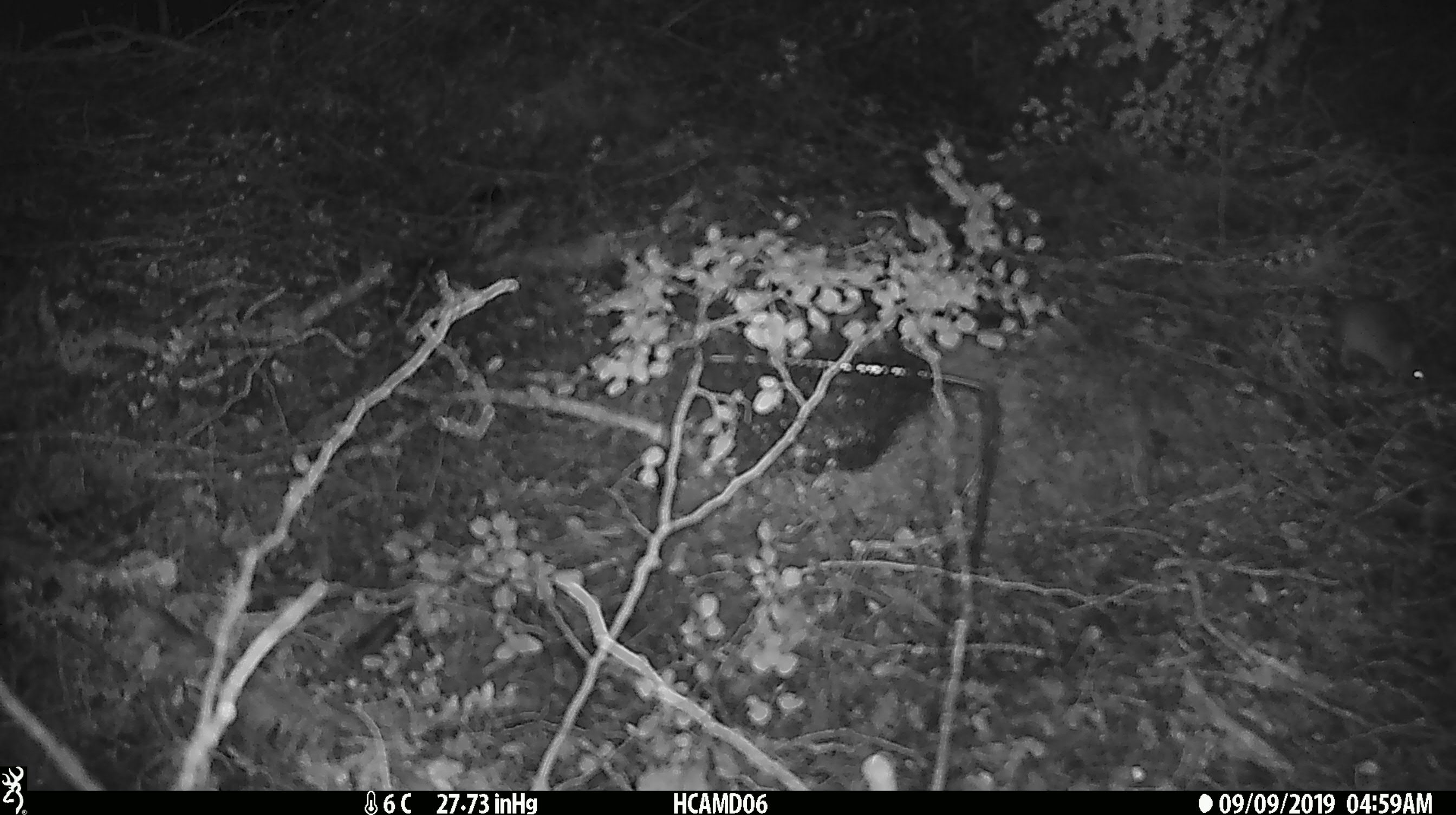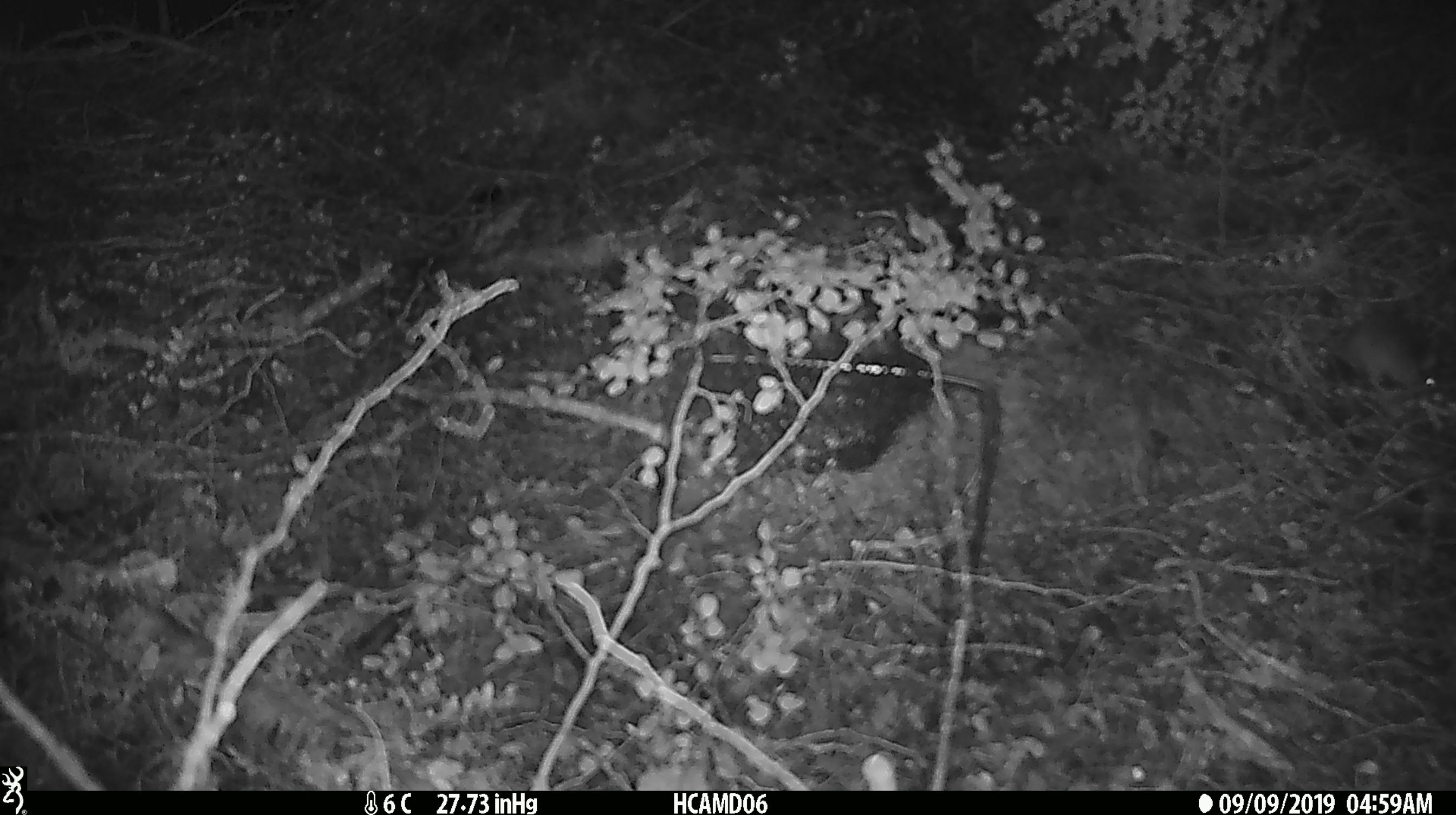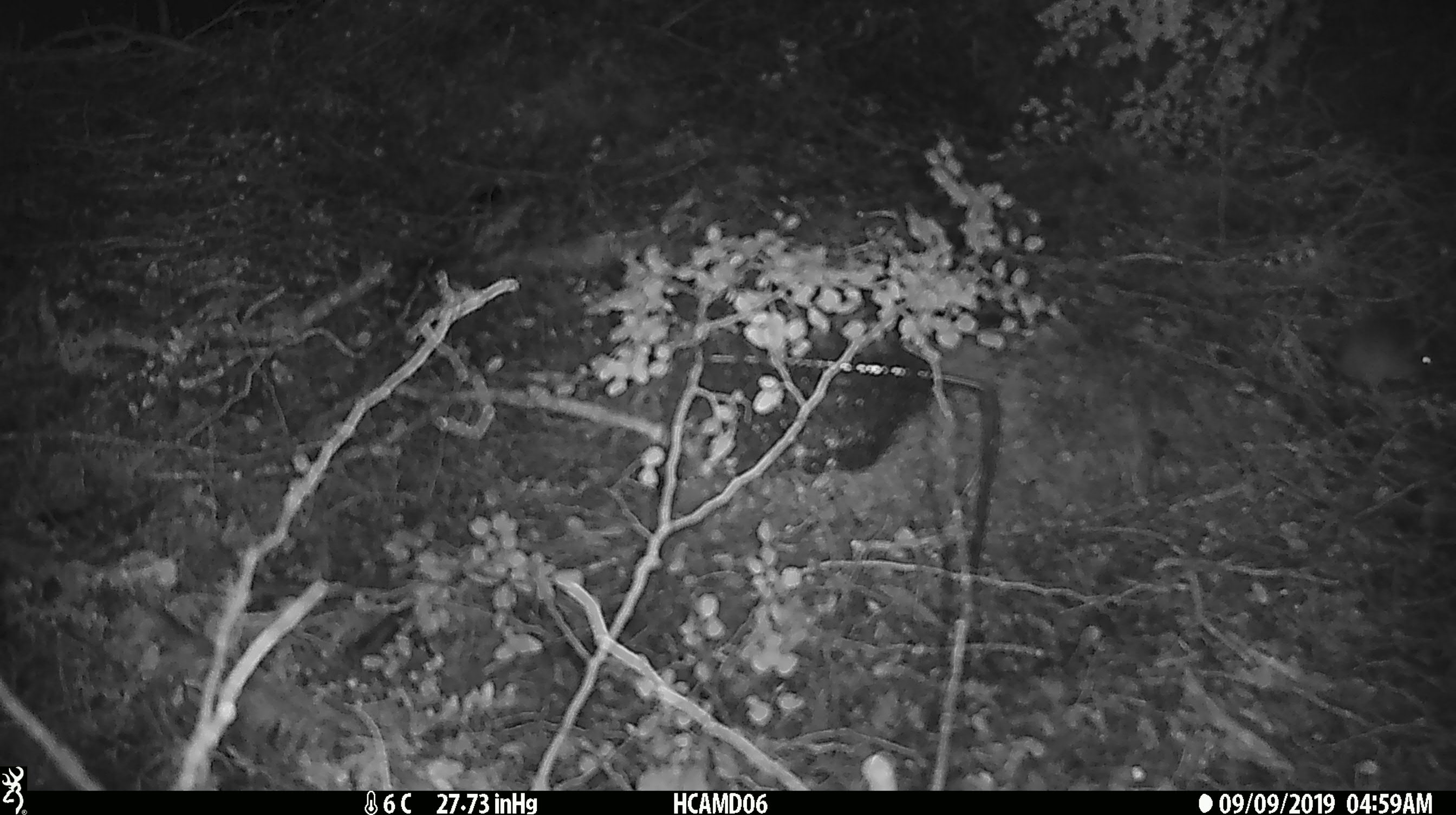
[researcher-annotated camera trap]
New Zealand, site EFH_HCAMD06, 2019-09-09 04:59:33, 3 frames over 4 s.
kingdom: Animalia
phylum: Chordata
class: Mammalia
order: Rodentia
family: Muridae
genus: Mus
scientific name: Mus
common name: mouse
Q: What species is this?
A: Mouse (Mus).